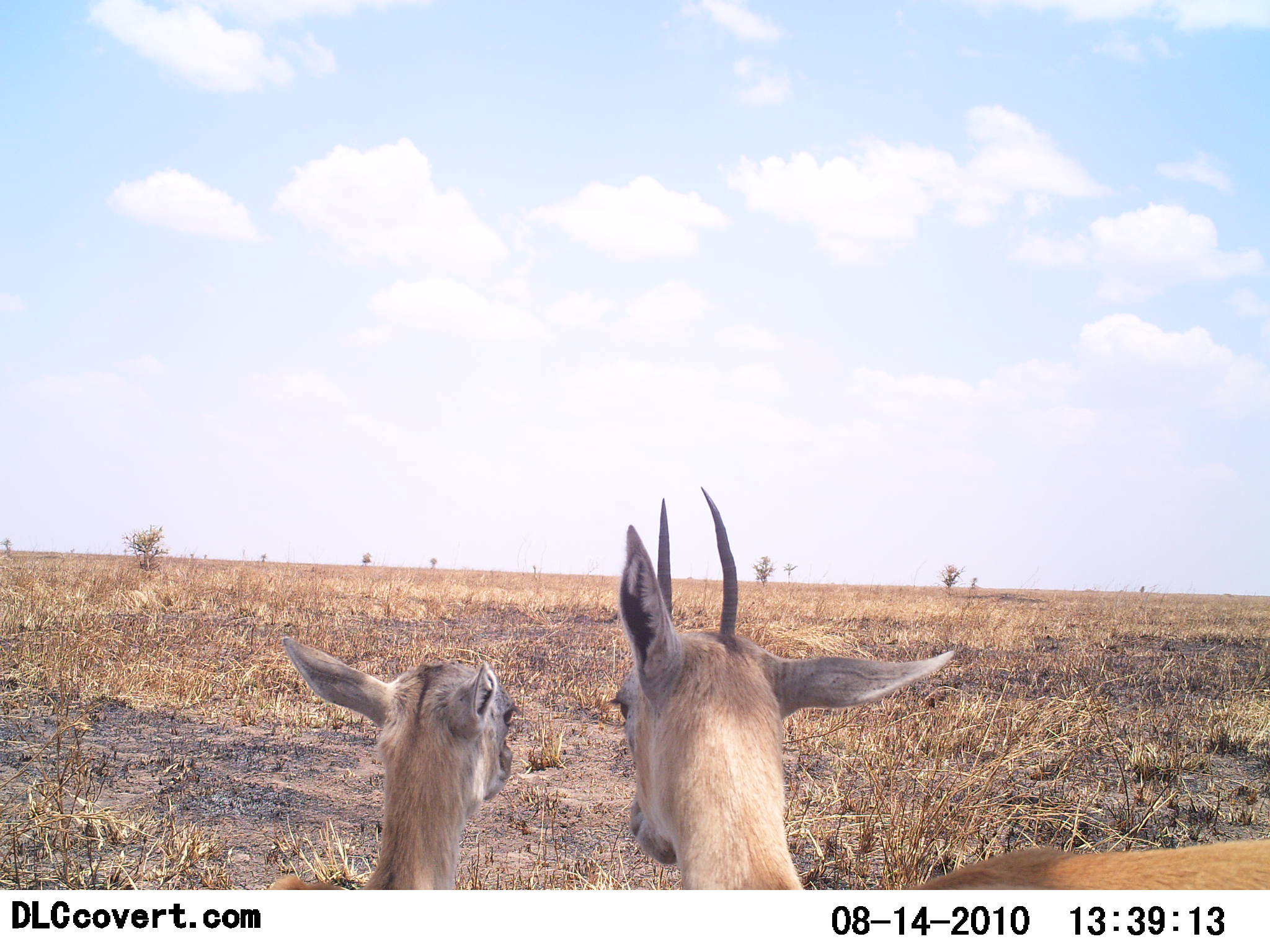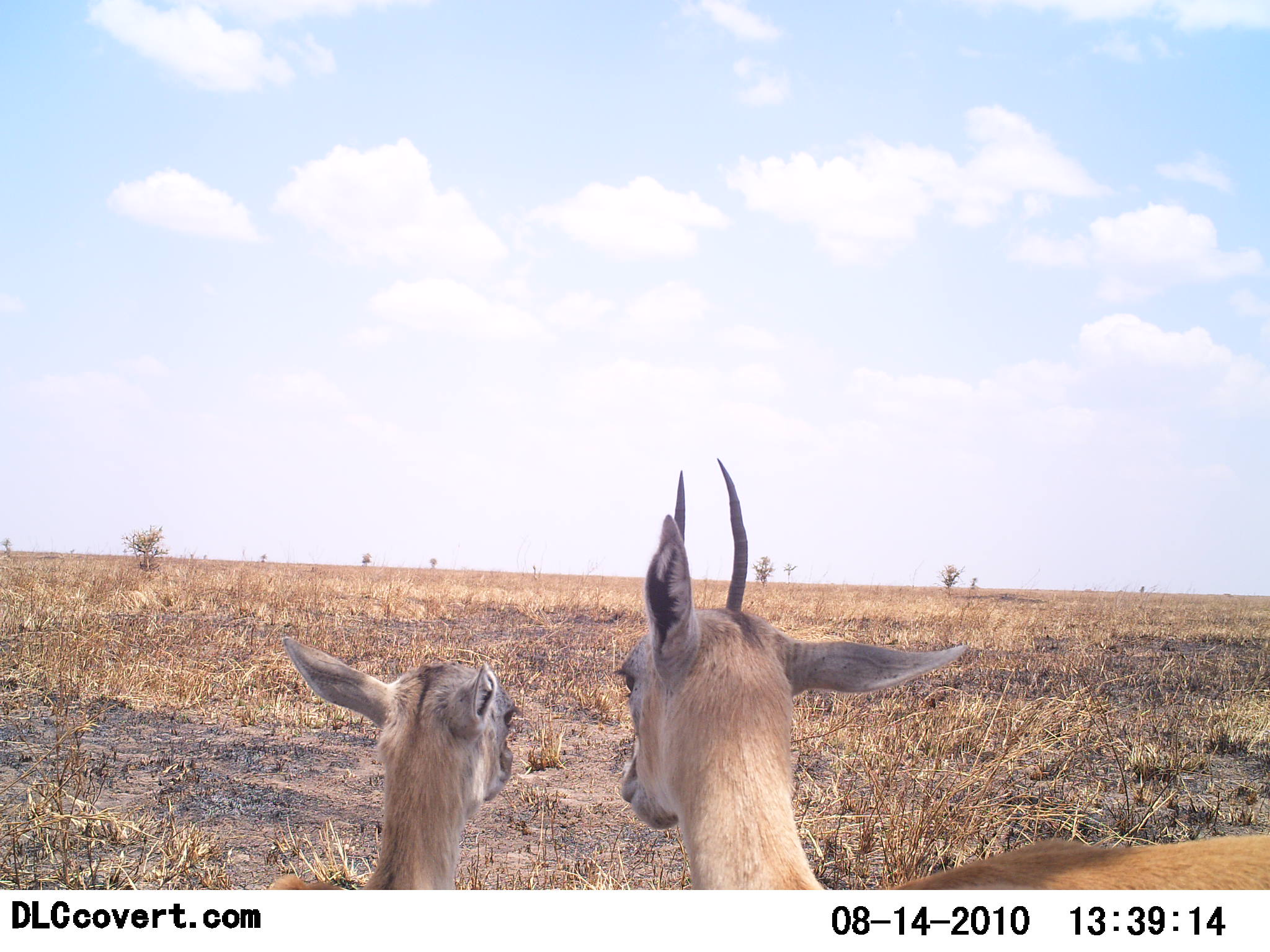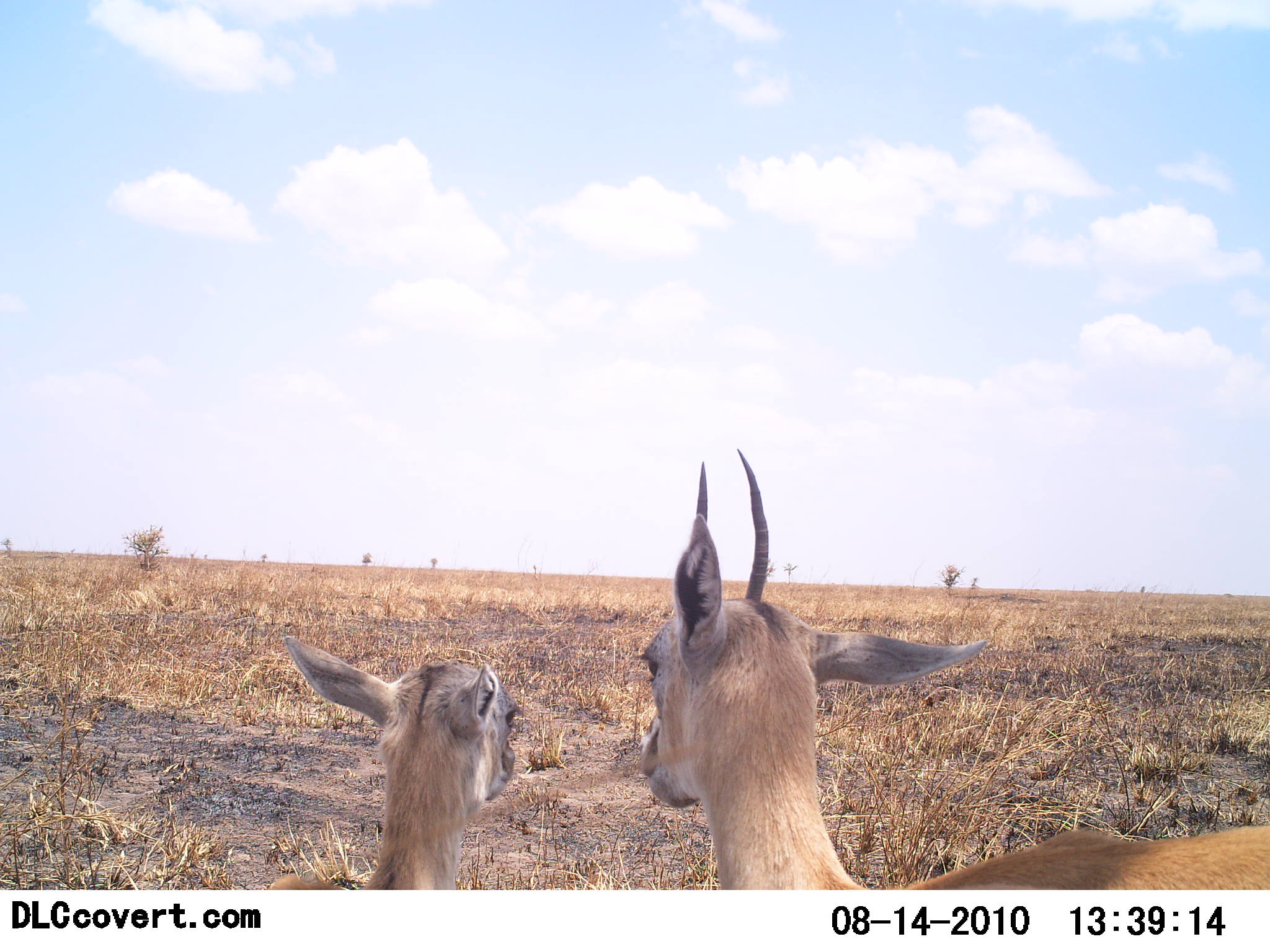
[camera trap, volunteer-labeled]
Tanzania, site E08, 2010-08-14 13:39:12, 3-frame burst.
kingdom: Animalia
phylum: Chordata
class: Mammalia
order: Artiodactyla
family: Bovidae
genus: Eudorcas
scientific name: Eudorcas thomsonii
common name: thomson's gazelle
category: gazellethomsons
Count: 2.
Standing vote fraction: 50%.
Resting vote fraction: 43%.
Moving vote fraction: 0%.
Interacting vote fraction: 7%.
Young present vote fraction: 43%.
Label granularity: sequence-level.